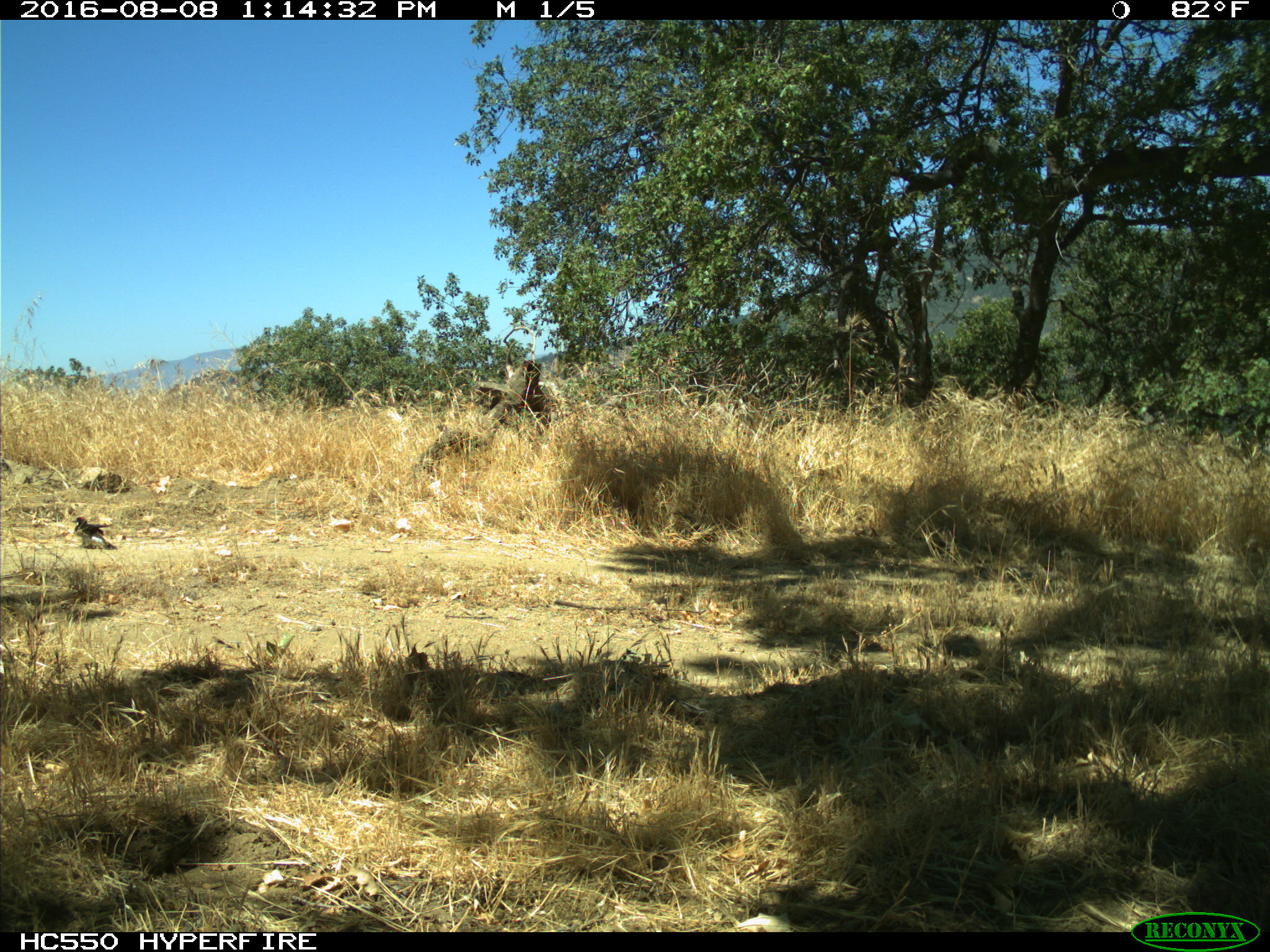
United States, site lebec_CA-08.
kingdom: Animalia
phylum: Chordata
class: Aves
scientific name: Aves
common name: birds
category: unidentified bird